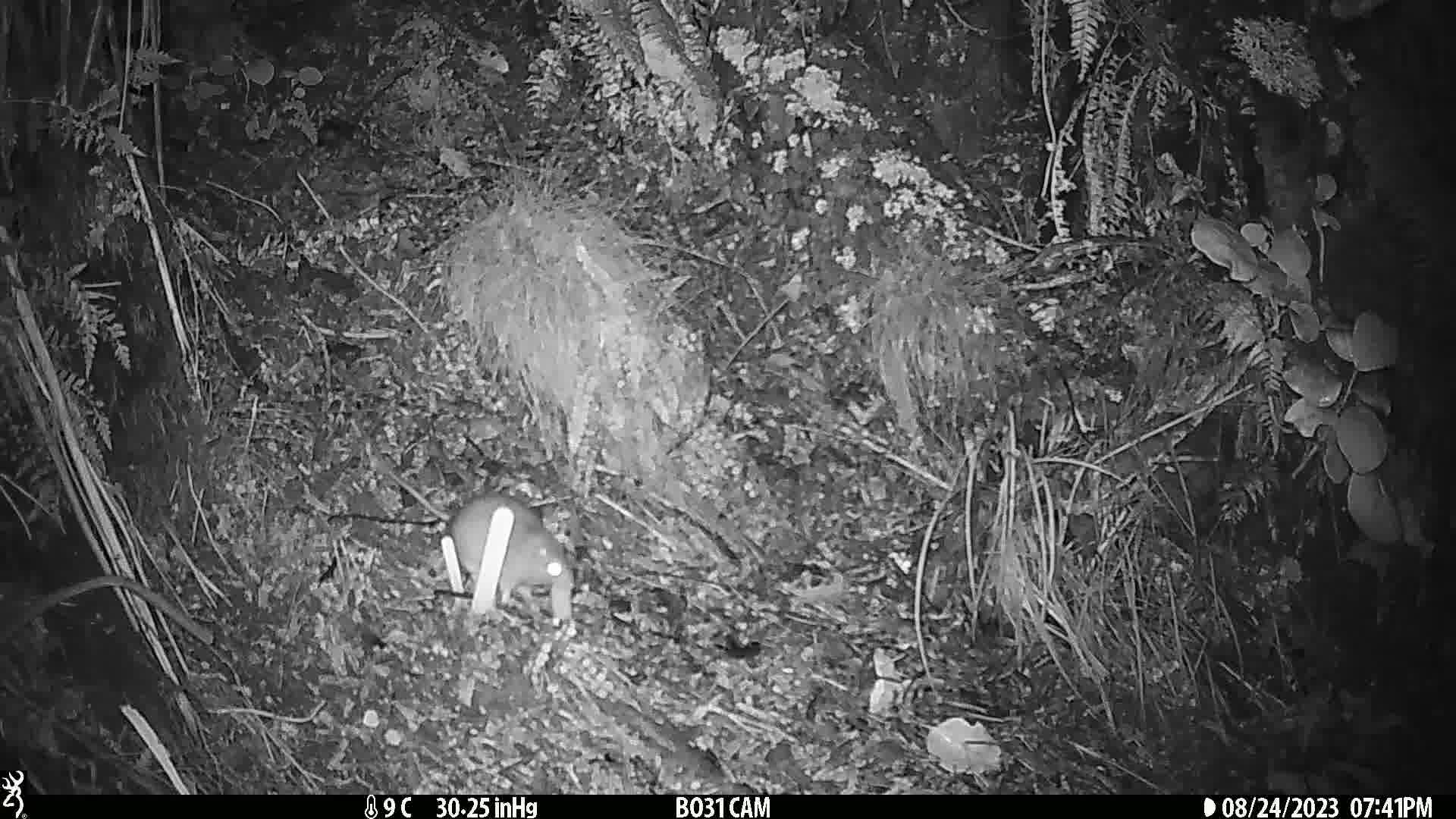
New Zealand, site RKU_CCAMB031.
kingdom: Animalia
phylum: Chordata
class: Mammalia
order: Rodentia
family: Muridae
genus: Rattus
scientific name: Rattus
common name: rat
Rat (Rattus).